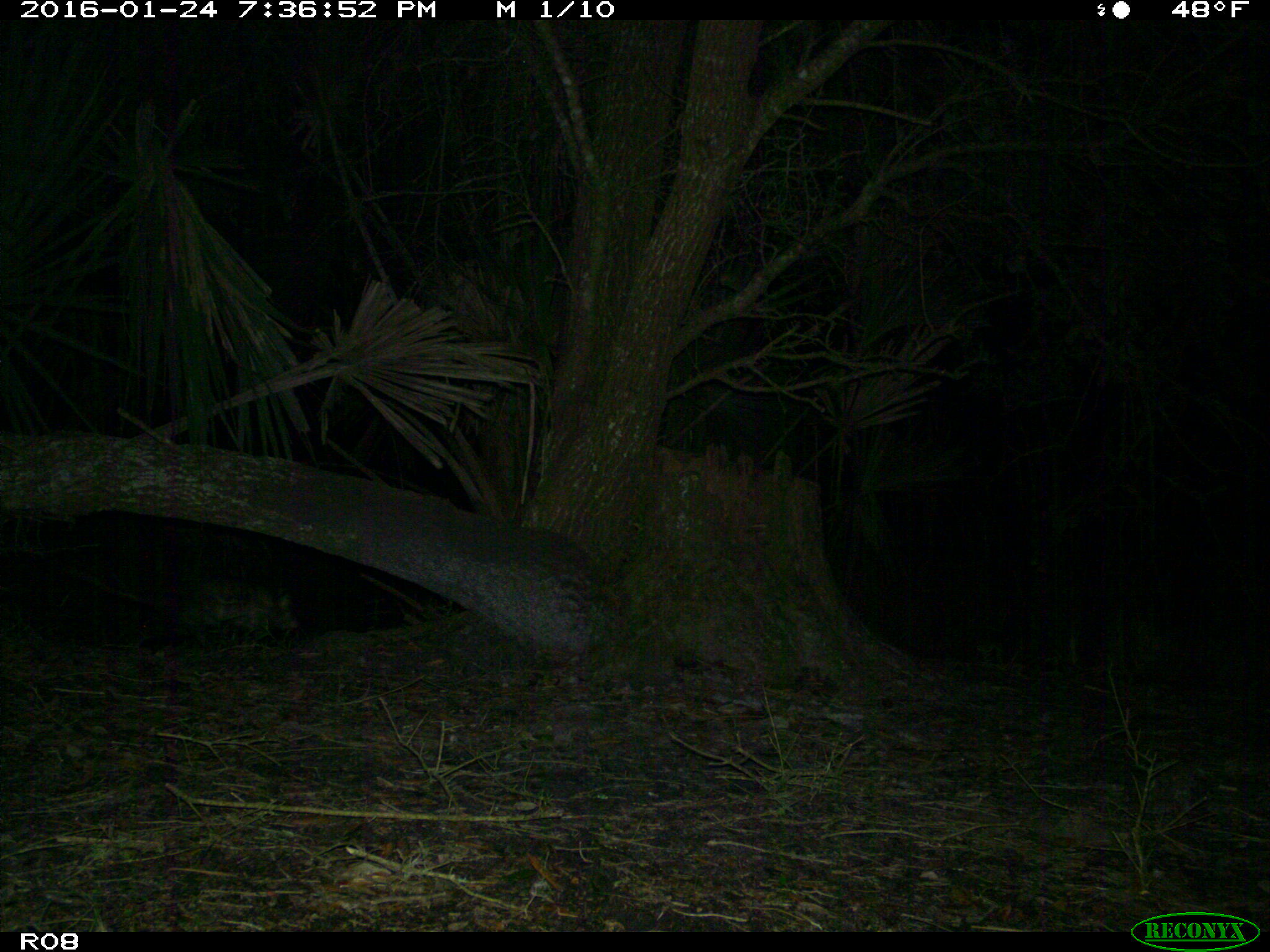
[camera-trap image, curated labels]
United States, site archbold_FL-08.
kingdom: Animalia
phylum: Chordata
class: Mammalia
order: Didelphimorphia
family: Didelphidae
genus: Didelphis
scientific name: Didelphis virginiana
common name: virginia opossum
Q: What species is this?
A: Didelphis virginiana (virginia opossum).